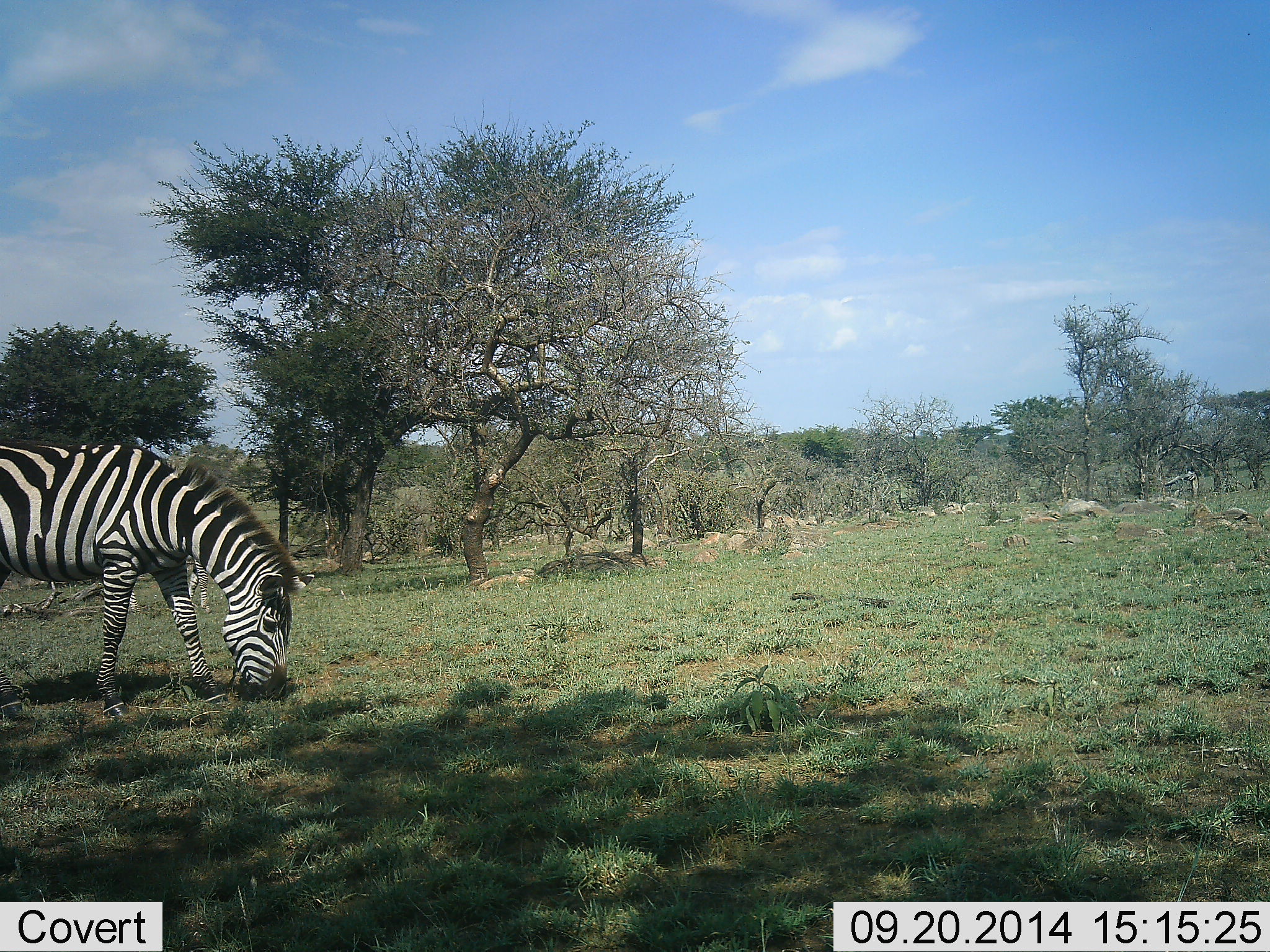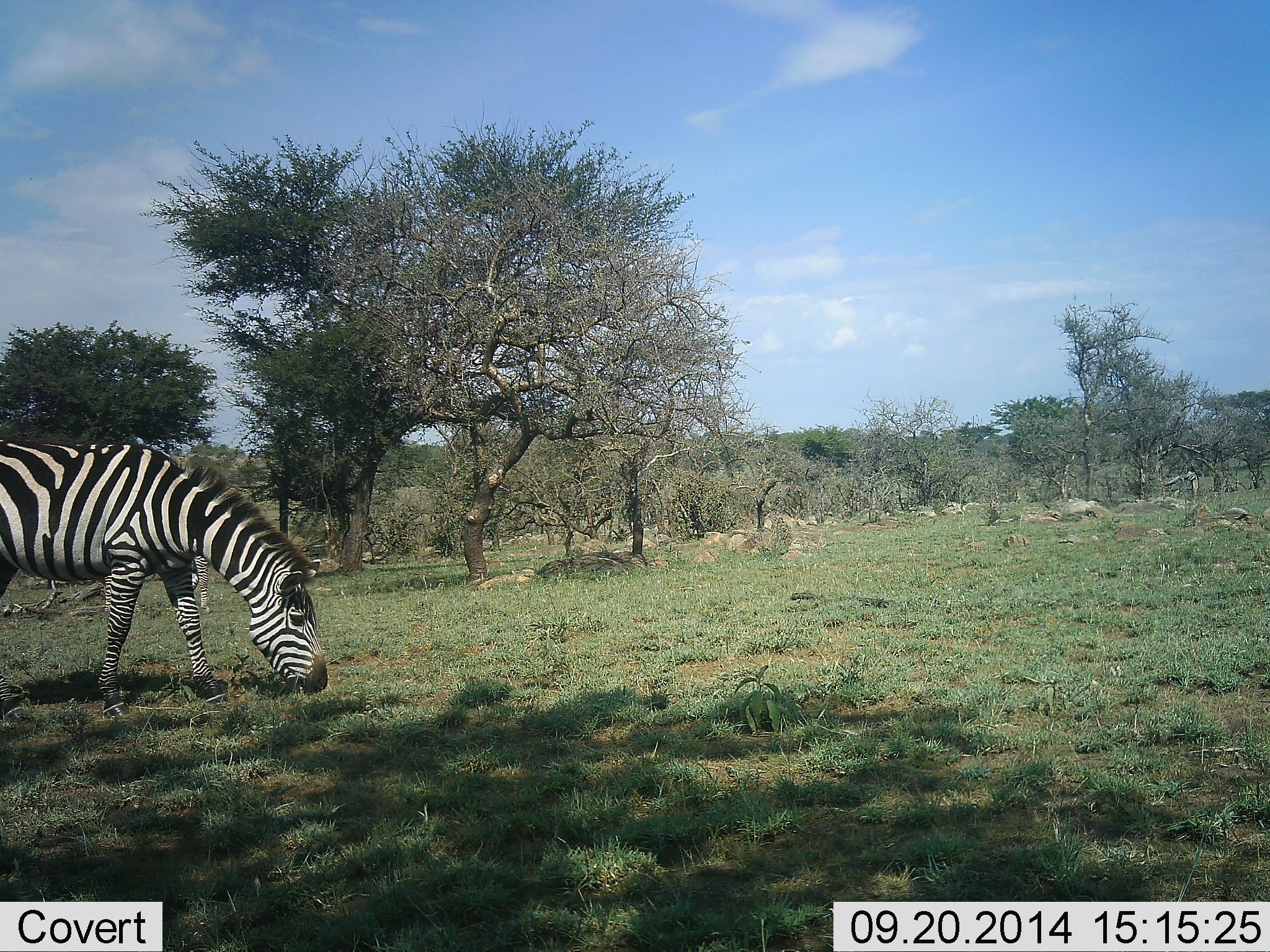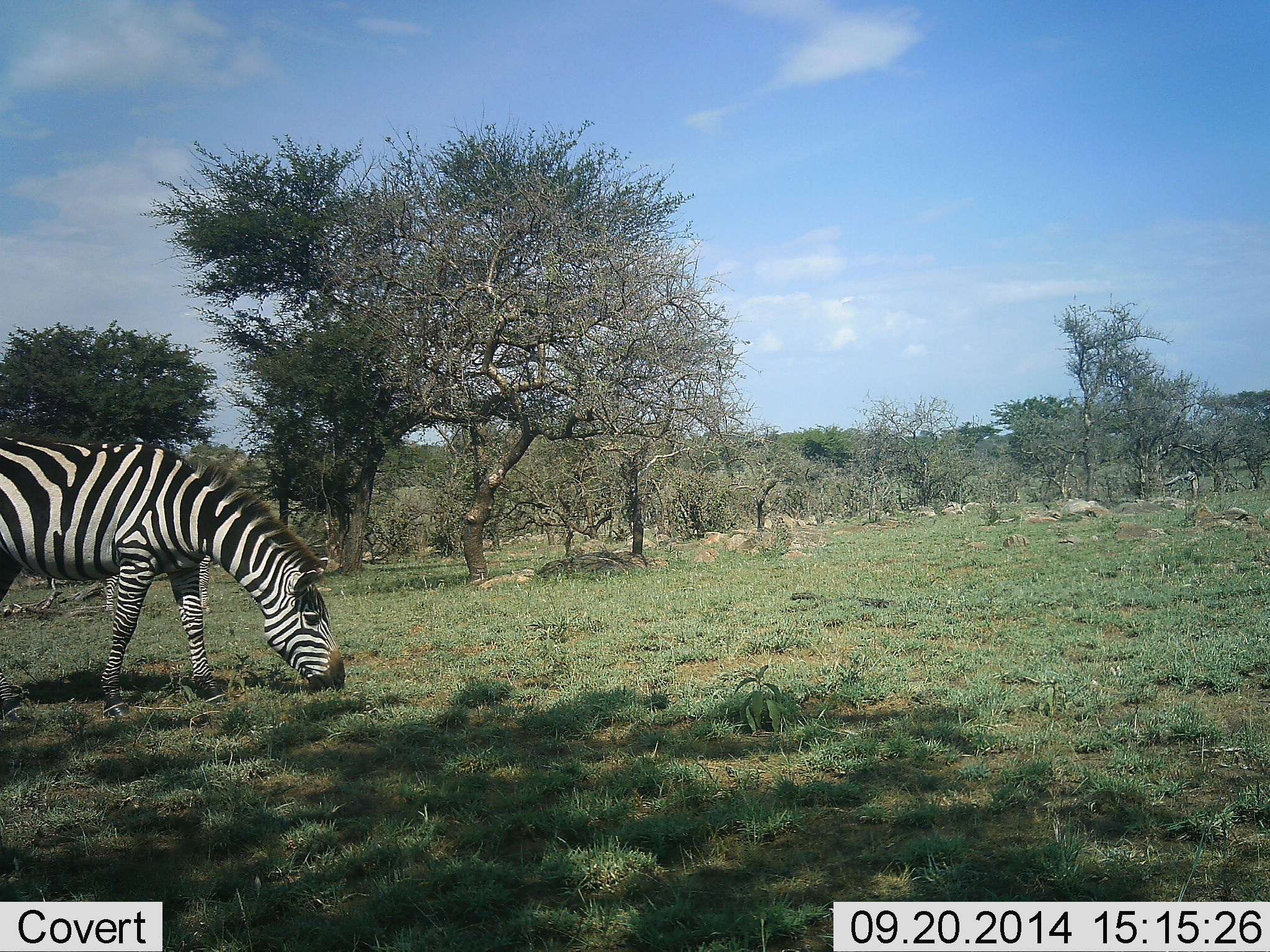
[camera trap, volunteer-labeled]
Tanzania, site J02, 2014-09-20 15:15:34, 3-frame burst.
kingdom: Animalia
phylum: Chordata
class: Mammalia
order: Perissodactyla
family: Equidae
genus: Equus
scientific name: Equus quagga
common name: plains zebra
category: zebra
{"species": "zebra (plains zebra) (Equus quagga)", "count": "1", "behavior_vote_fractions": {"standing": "20%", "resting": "0%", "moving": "0%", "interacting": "0%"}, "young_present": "0%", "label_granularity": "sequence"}